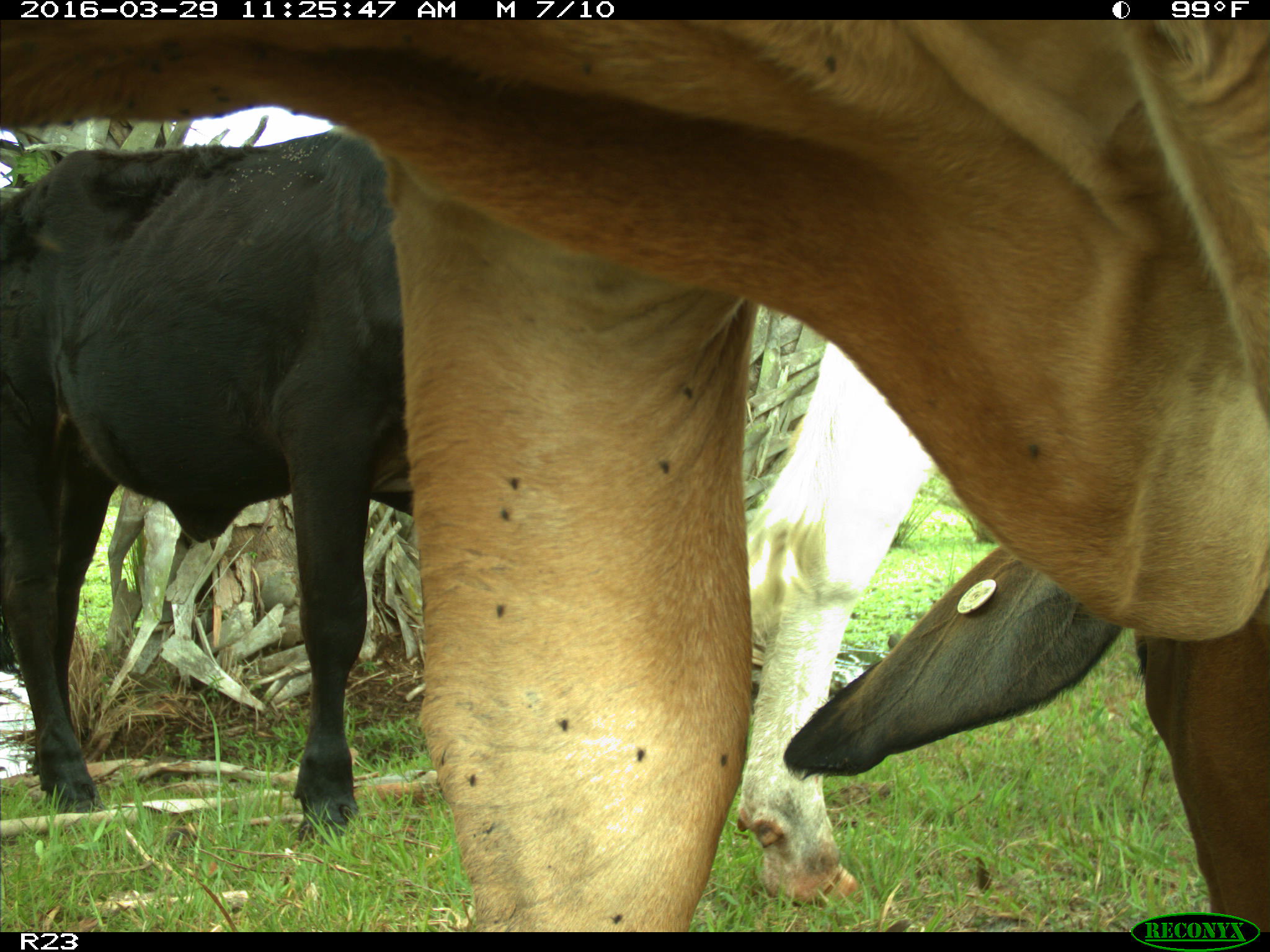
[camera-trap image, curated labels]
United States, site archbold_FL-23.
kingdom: Animalia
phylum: Chordata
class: Mammalia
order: Artiodactyla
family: Bovidae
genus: Bos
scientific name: Bos taurus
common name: domestic cow